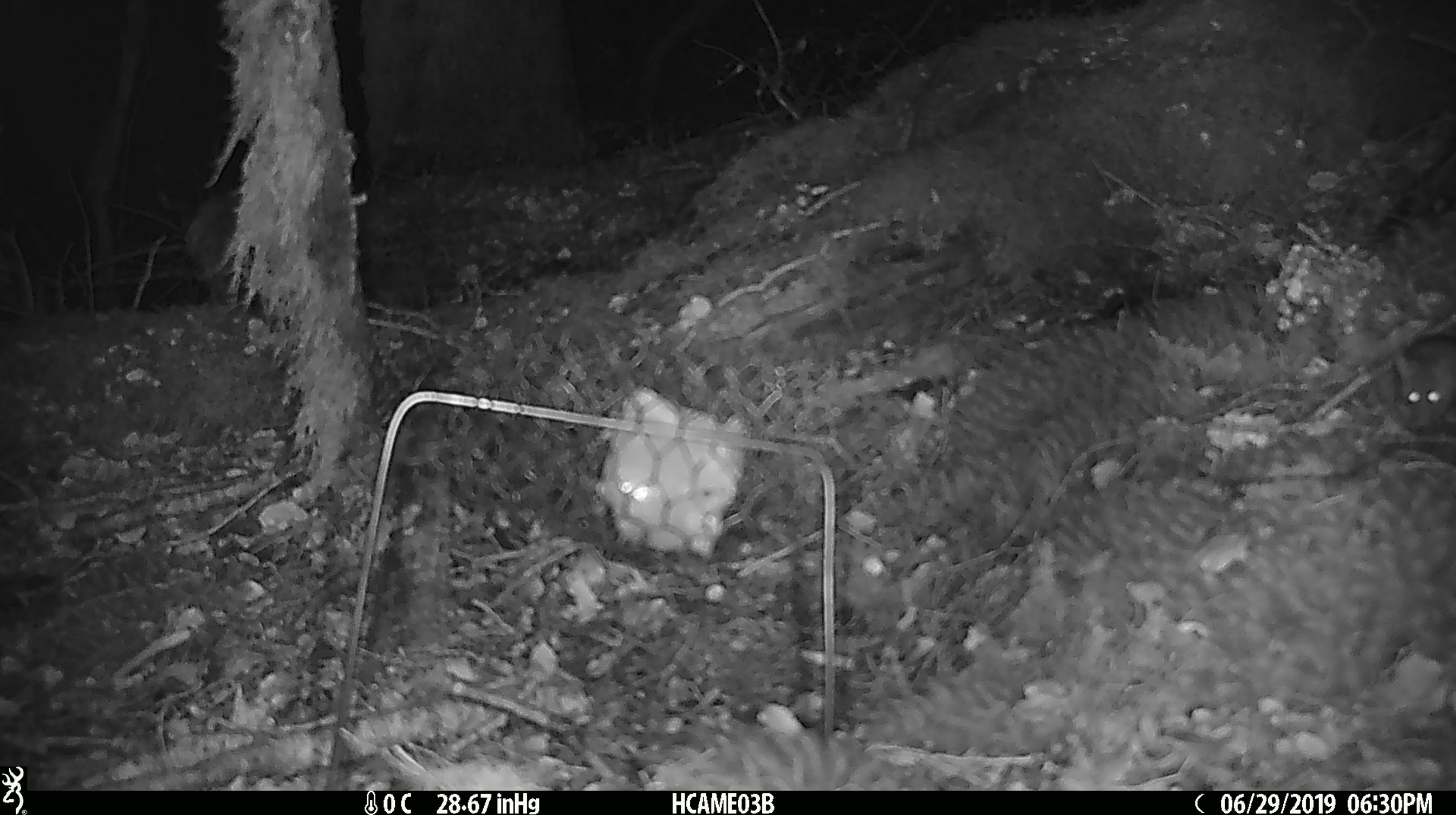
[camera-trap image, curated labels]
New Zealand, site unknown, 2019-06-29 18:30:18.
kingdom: Animalia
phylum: Chordata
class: Mammalia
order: Rodentia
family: Muridae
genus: Mus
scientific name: Mus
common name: mouse